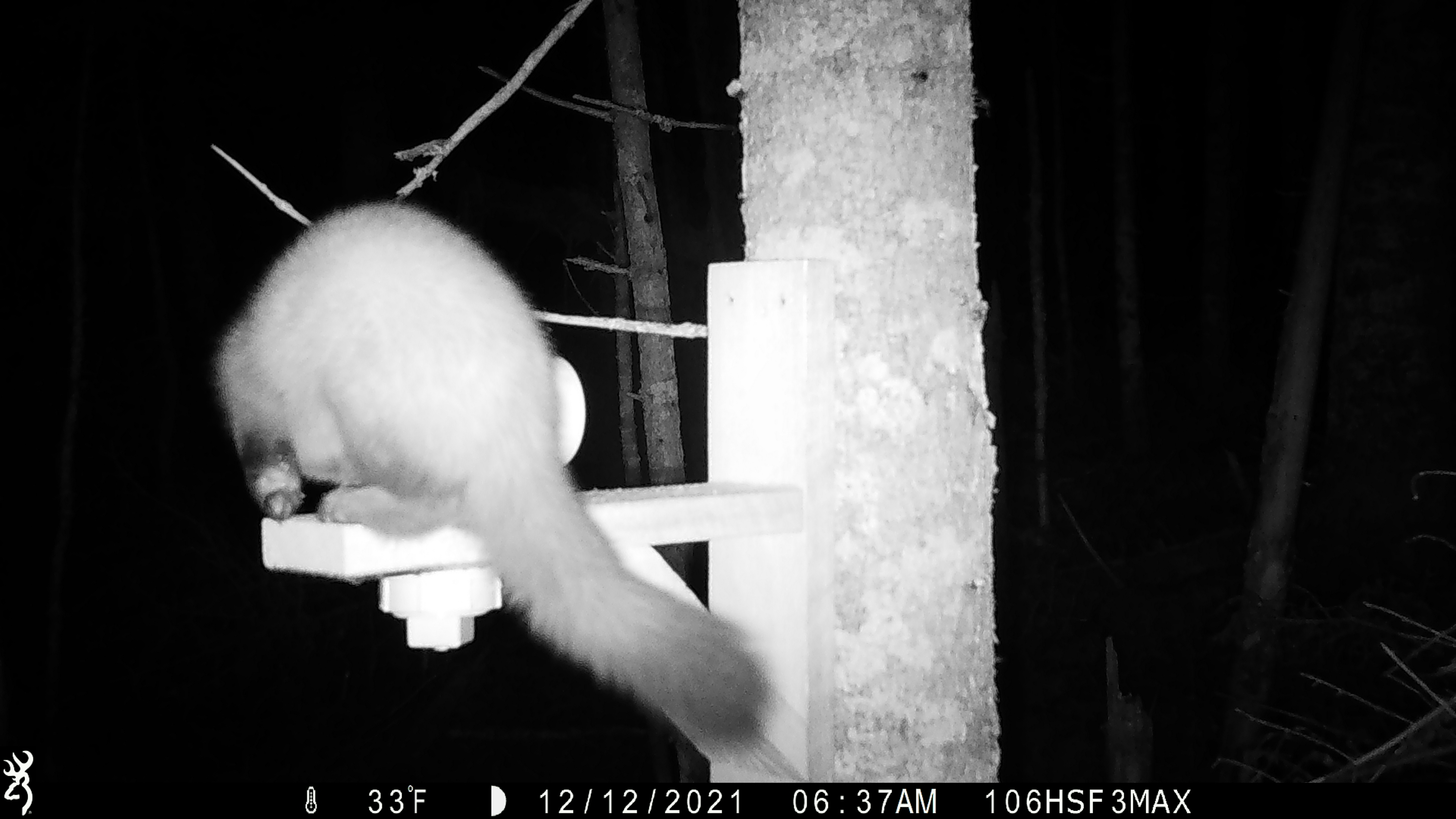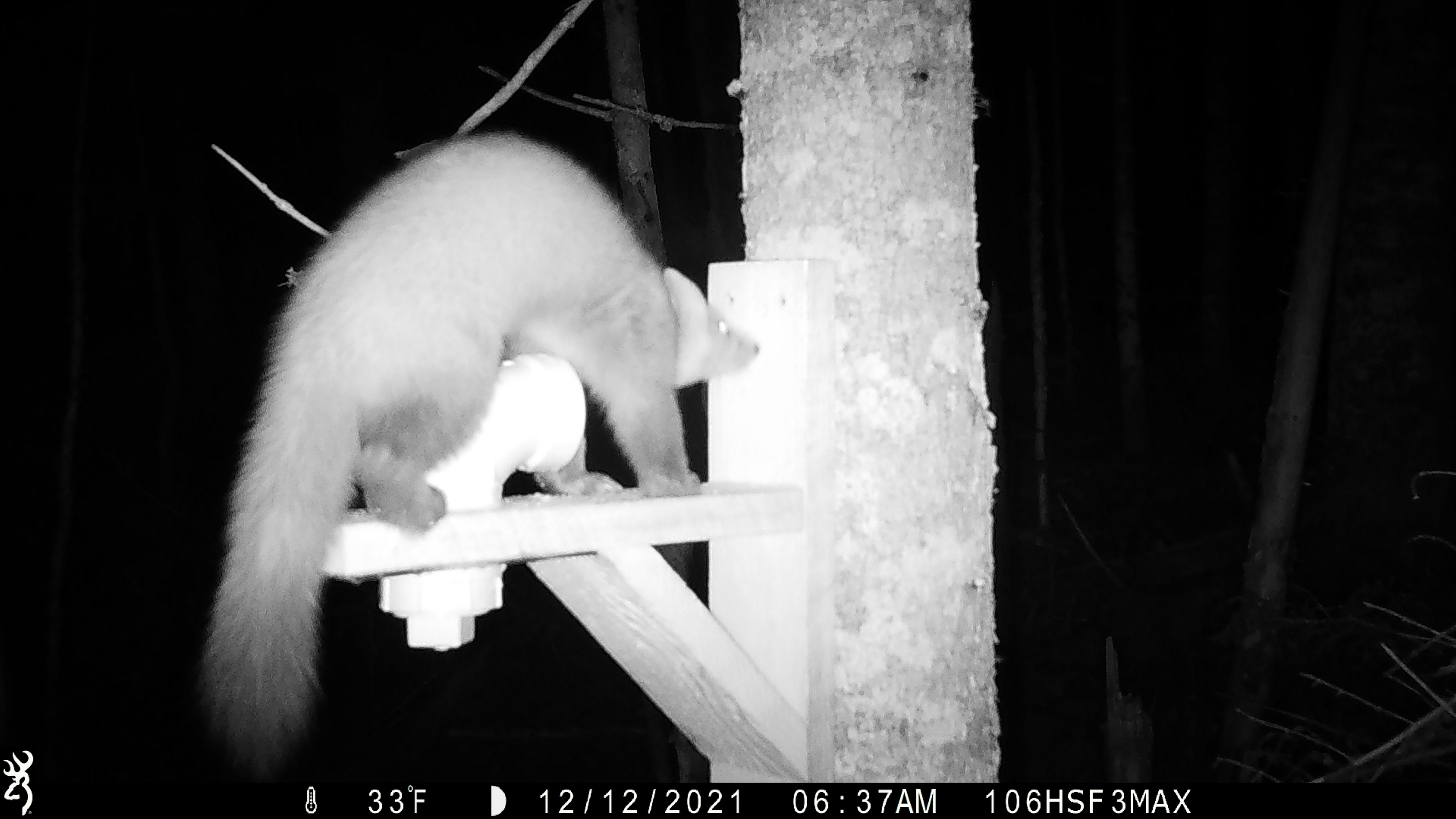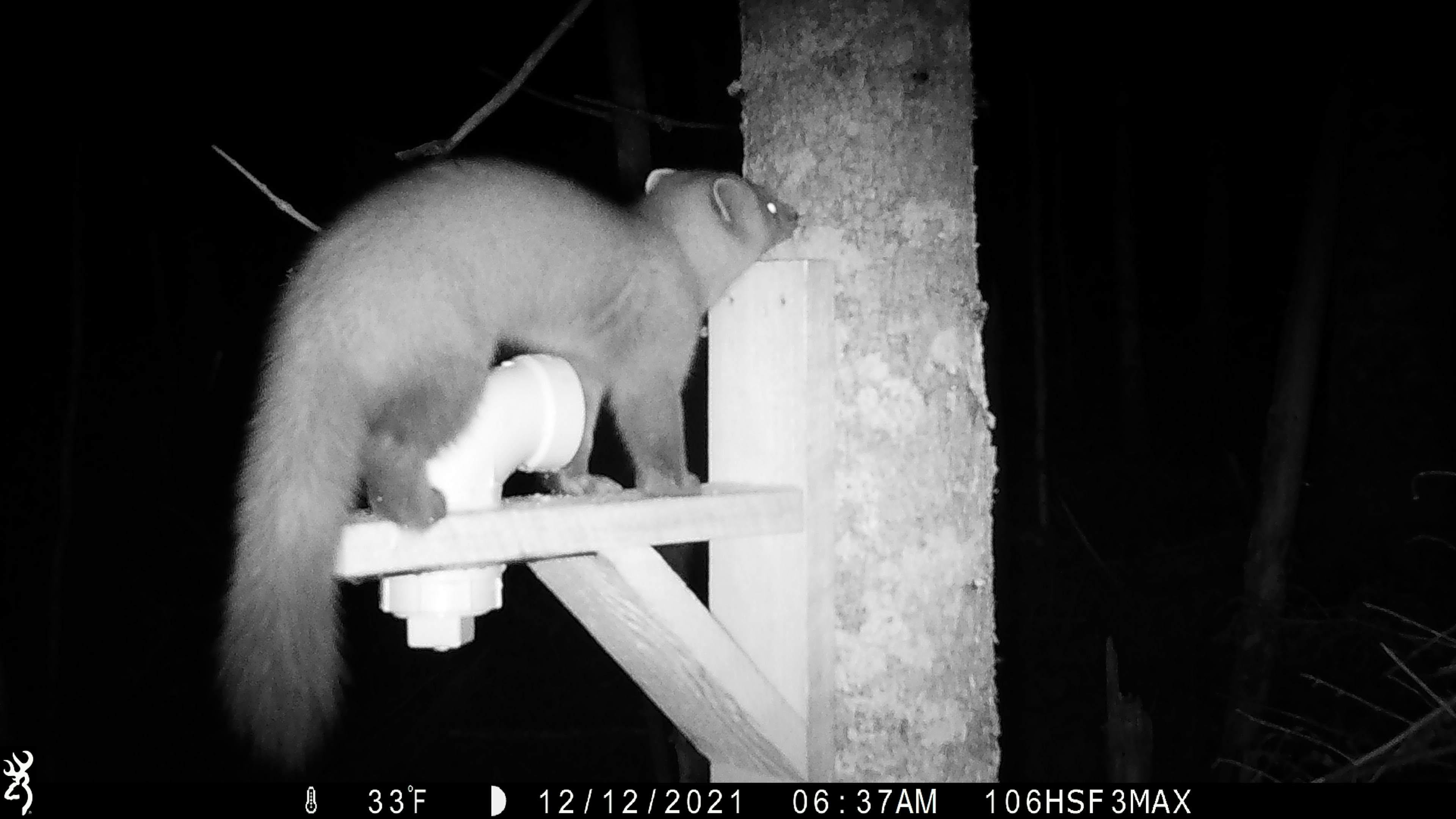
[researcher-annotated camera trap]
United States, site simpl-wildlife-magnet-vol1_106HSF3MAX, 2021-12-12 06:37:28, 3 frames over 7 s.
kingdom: Animalia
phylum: Chordata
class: Mammalia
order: Carnivora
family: Mustelidae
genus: Martes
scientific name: Martes americana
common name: american marten